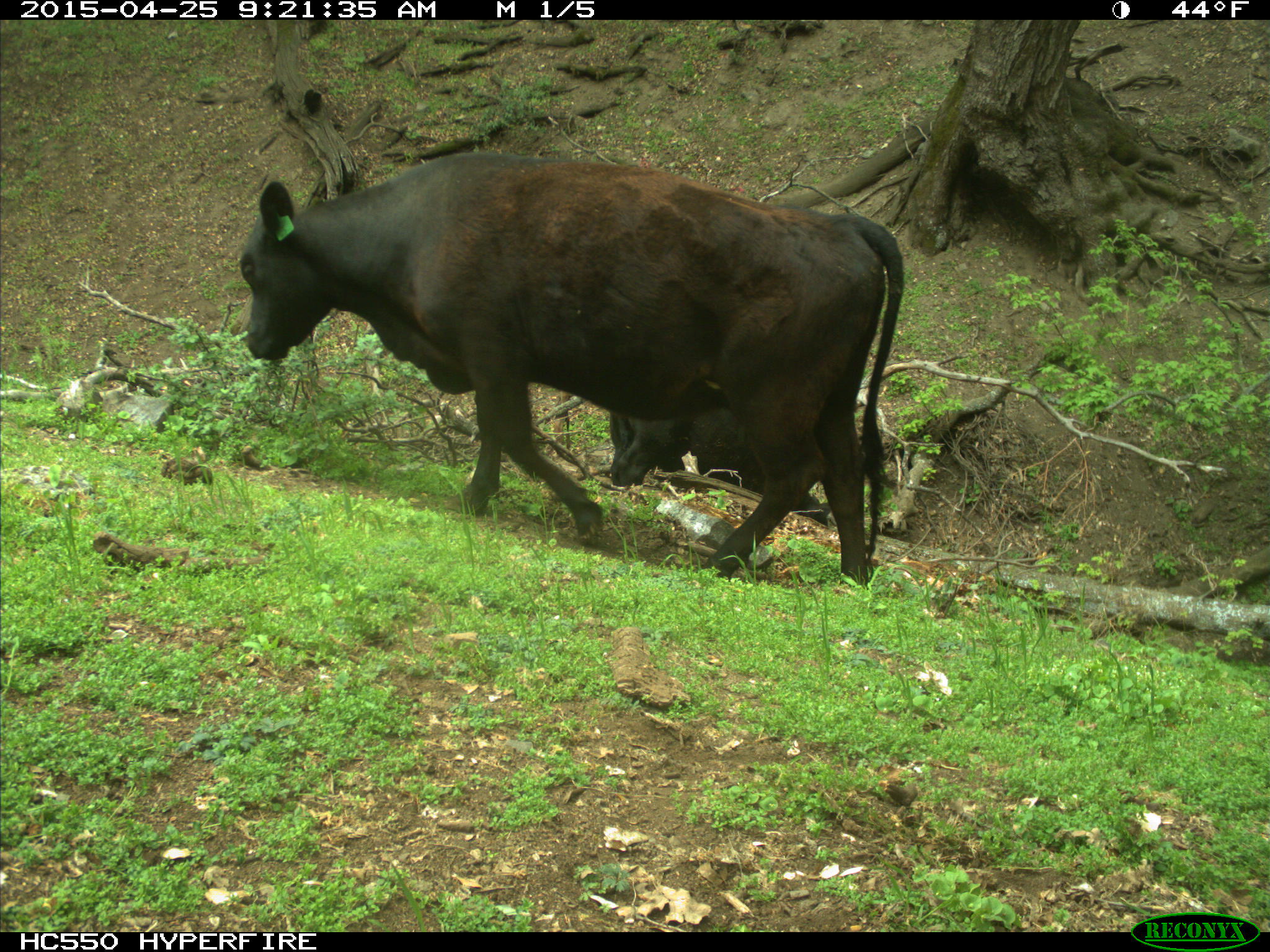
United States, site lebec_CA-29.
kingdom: Animalia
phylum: Chordata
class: Mammalia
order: Artiodactyla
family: Bovidae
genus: Bos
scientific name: Bos taurus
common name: domestic cow